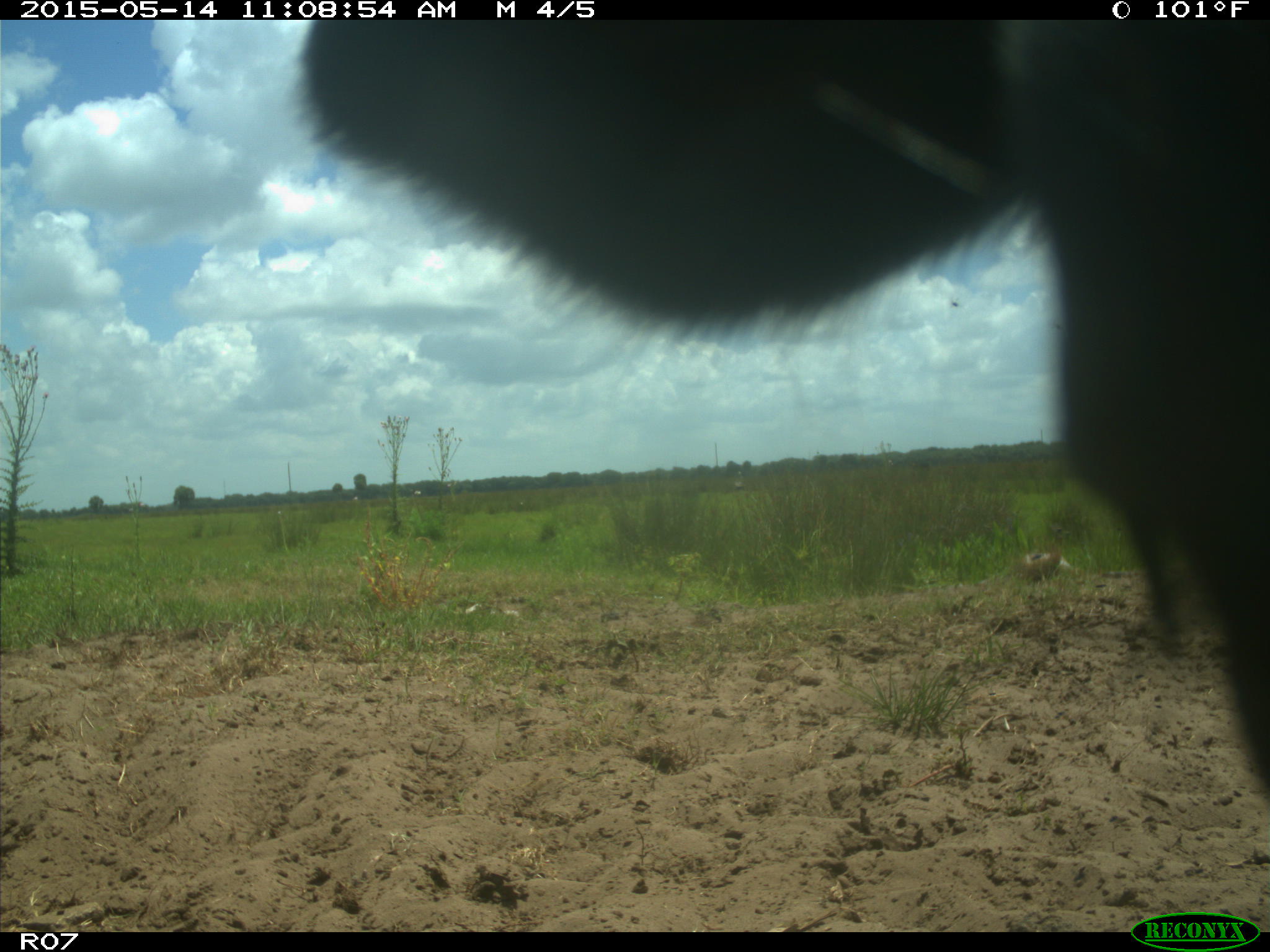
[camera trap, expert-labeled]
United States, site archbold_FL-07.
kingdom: Animalia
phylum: Chordata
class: Mammalia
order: Artiodactyla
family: Bovidae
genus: Bos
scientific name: Bos taurus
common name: domestic cow